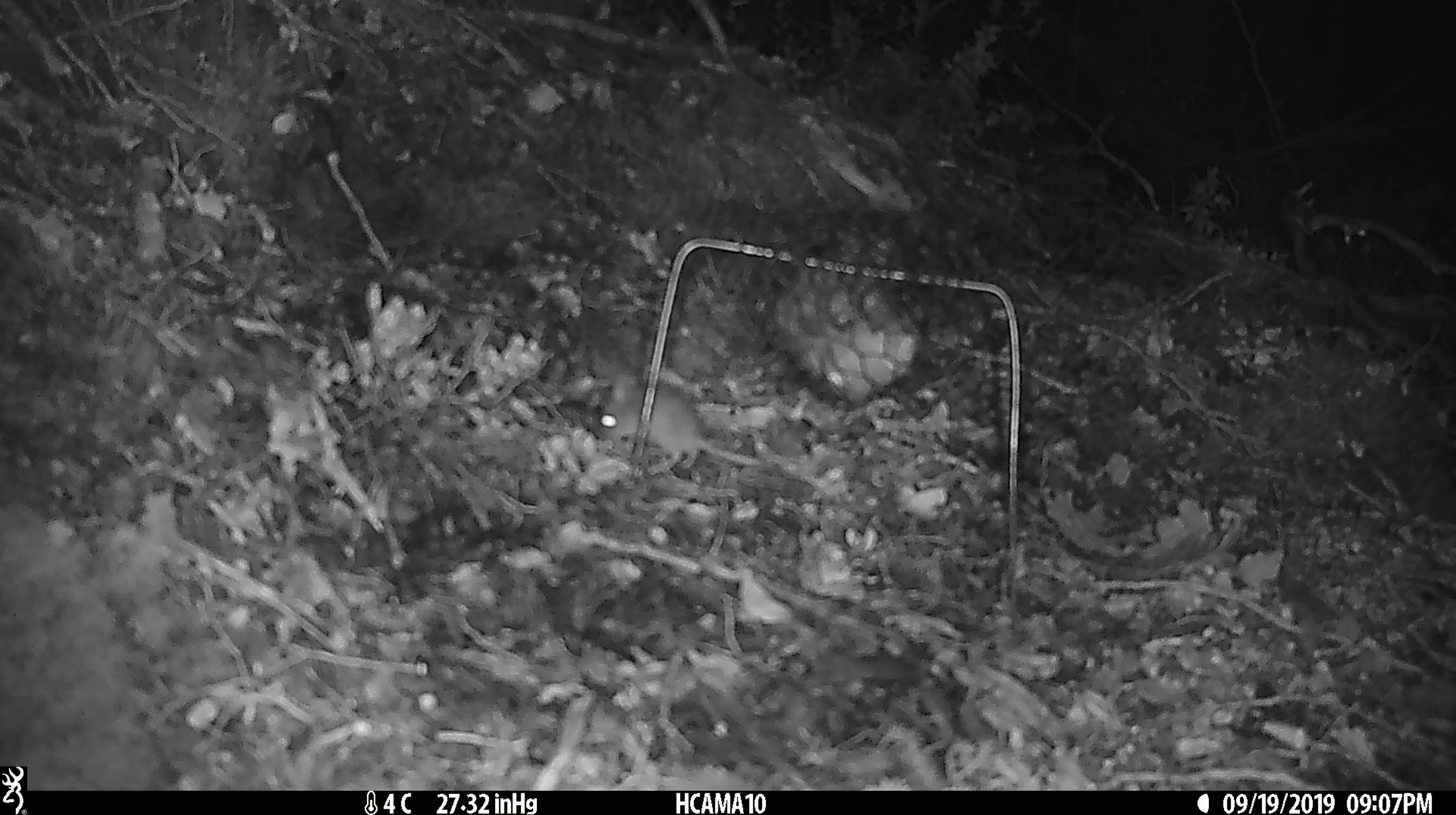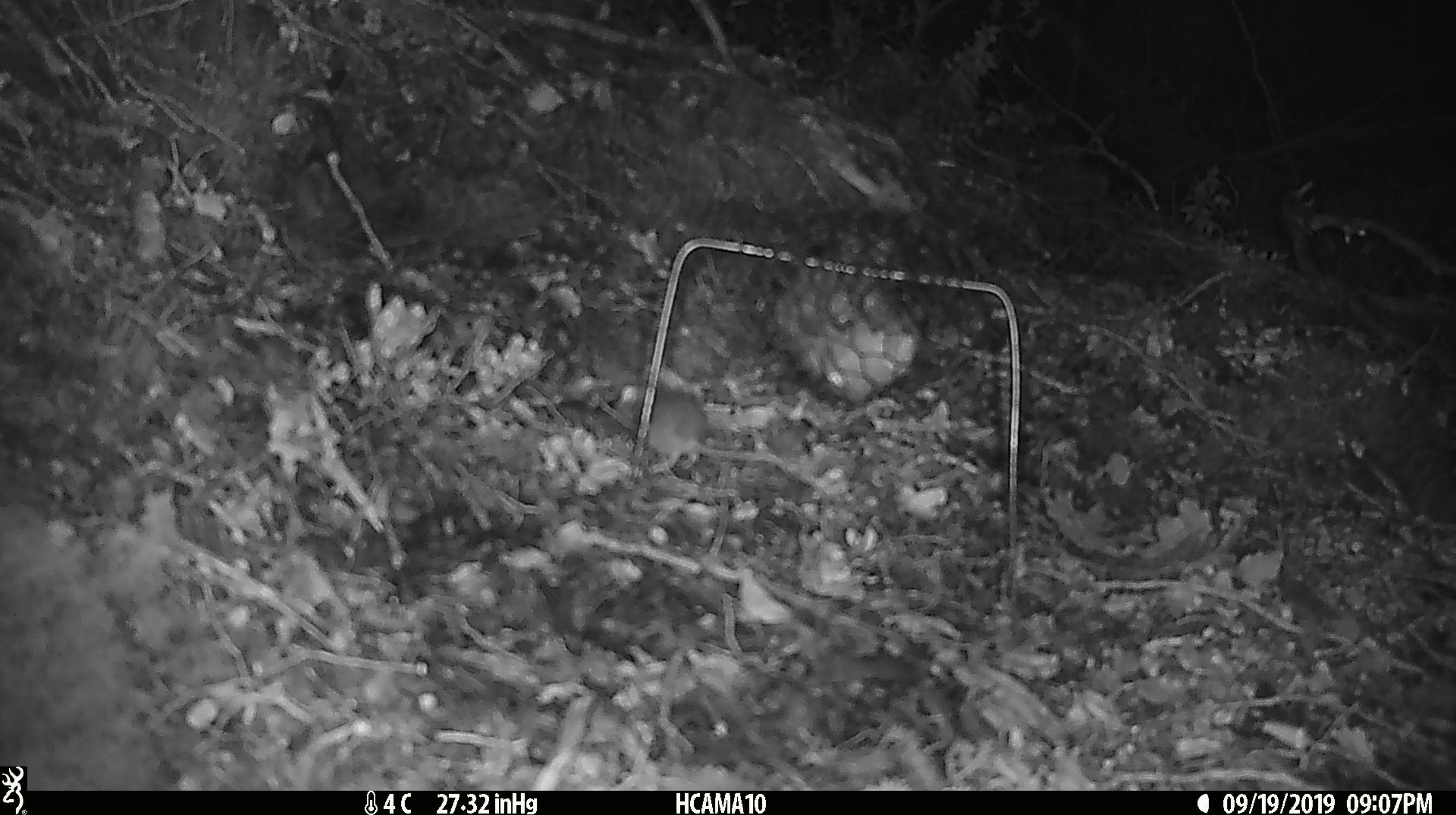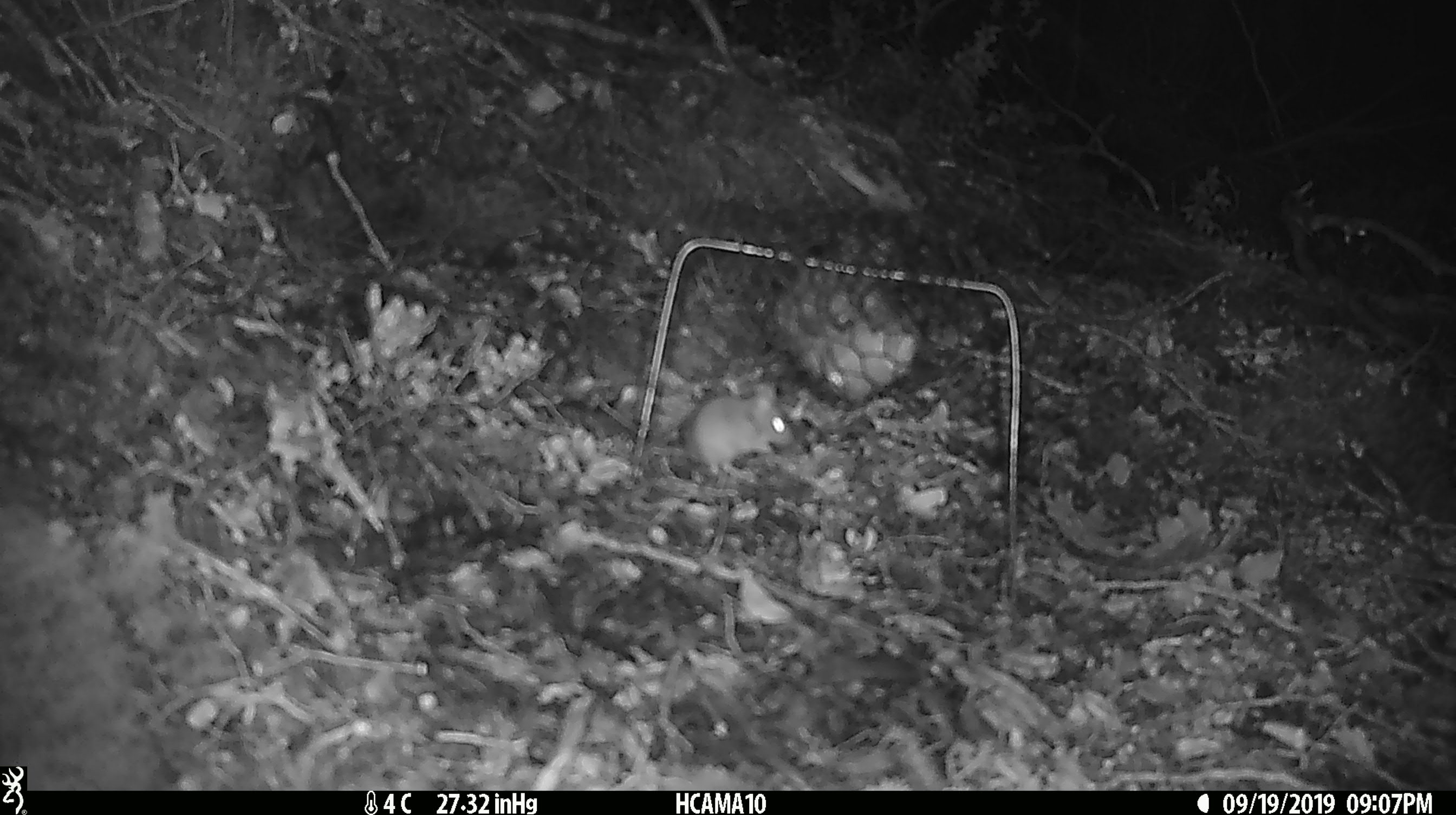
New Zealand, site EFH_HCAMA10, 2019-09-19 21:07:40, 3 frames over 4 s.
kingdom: Animalia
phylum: Chordata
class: Mammalia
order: Rodentia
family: Muridae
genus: Mus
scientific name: Mus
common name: mouse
Mouse (Mus).